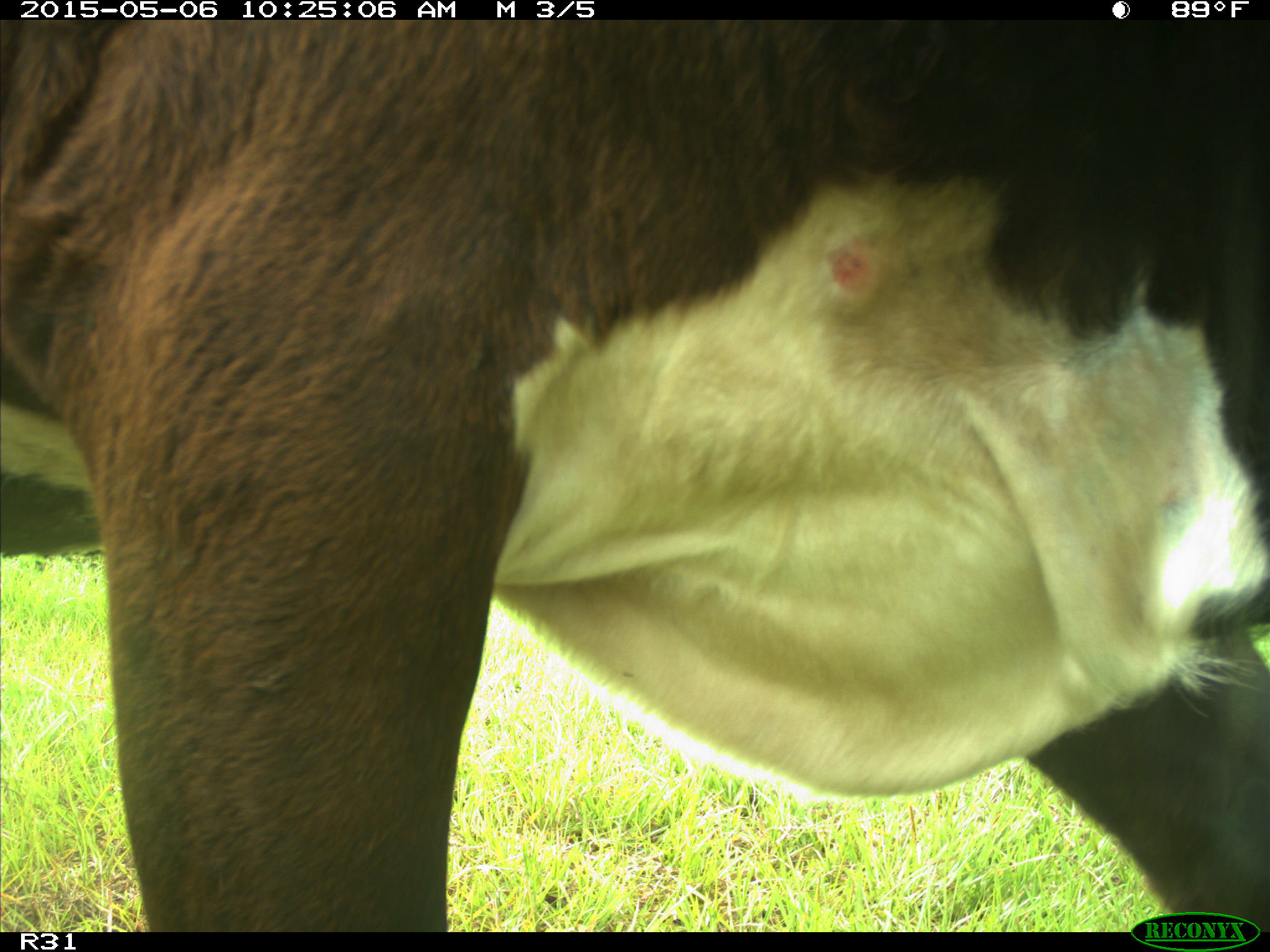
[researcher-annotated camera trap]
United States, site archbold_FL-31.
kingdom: Animalia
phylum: Chordata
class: Mammalia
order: Artiodactyla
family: Bovidae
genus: Bos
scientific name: Bos taurus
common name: domestic cow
Bos taurus (domestic cow).